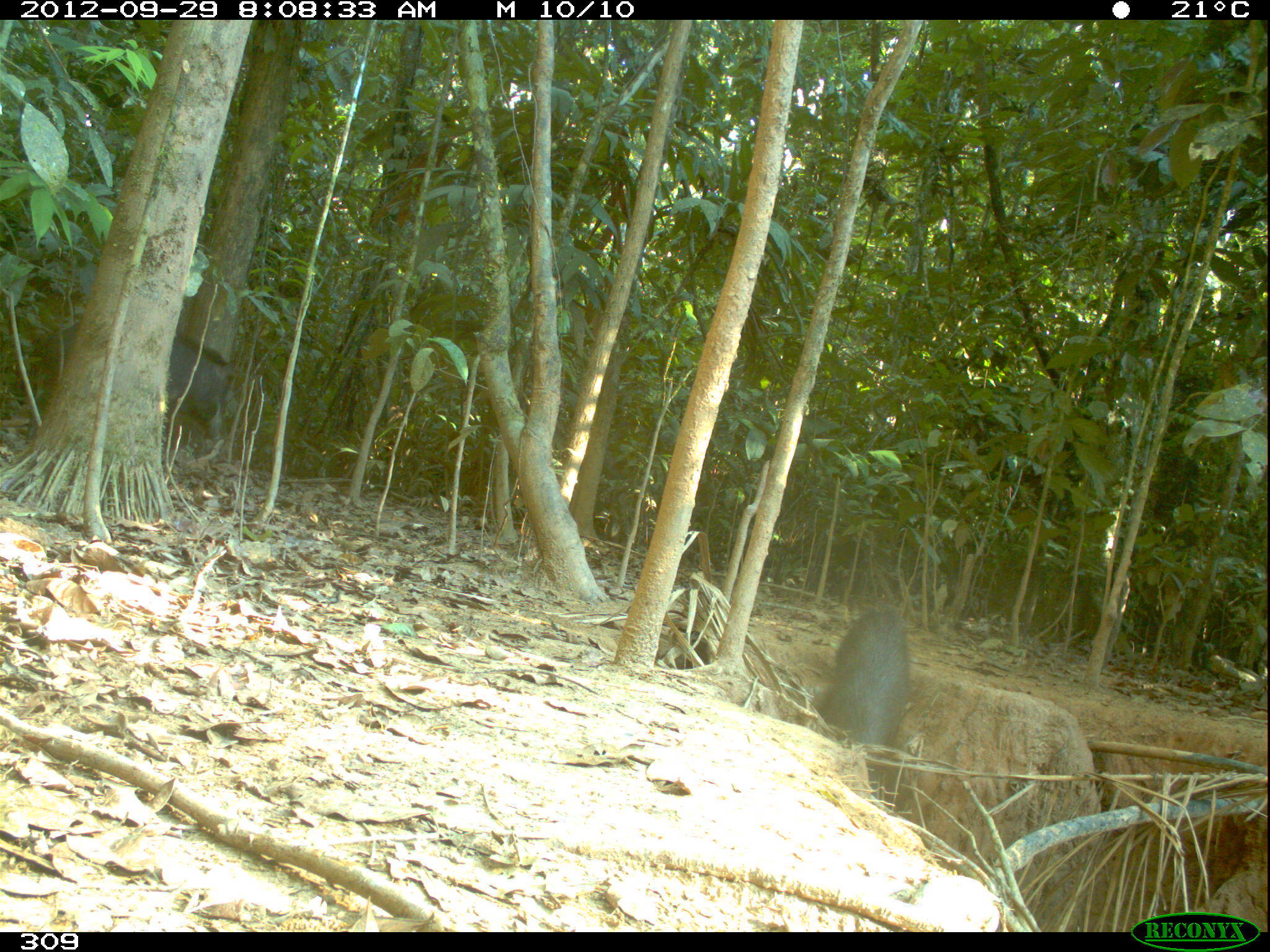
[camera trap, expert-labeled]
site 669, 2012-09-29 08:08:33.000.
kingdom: Animalia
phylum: Chordata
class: Mammalia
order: Artiodactyla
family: Tayassuidae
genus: Tayassu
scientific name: Tayassu pecari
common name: white-lipped peccary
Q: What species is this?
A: Tayassu pecari (white-lipped peccary).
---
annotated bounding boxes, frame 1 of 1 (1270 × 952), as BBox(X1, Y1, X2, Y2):
tayassu pecari: BBox(42, 320, 234, 441); BBox(823, 605, 909, 796)